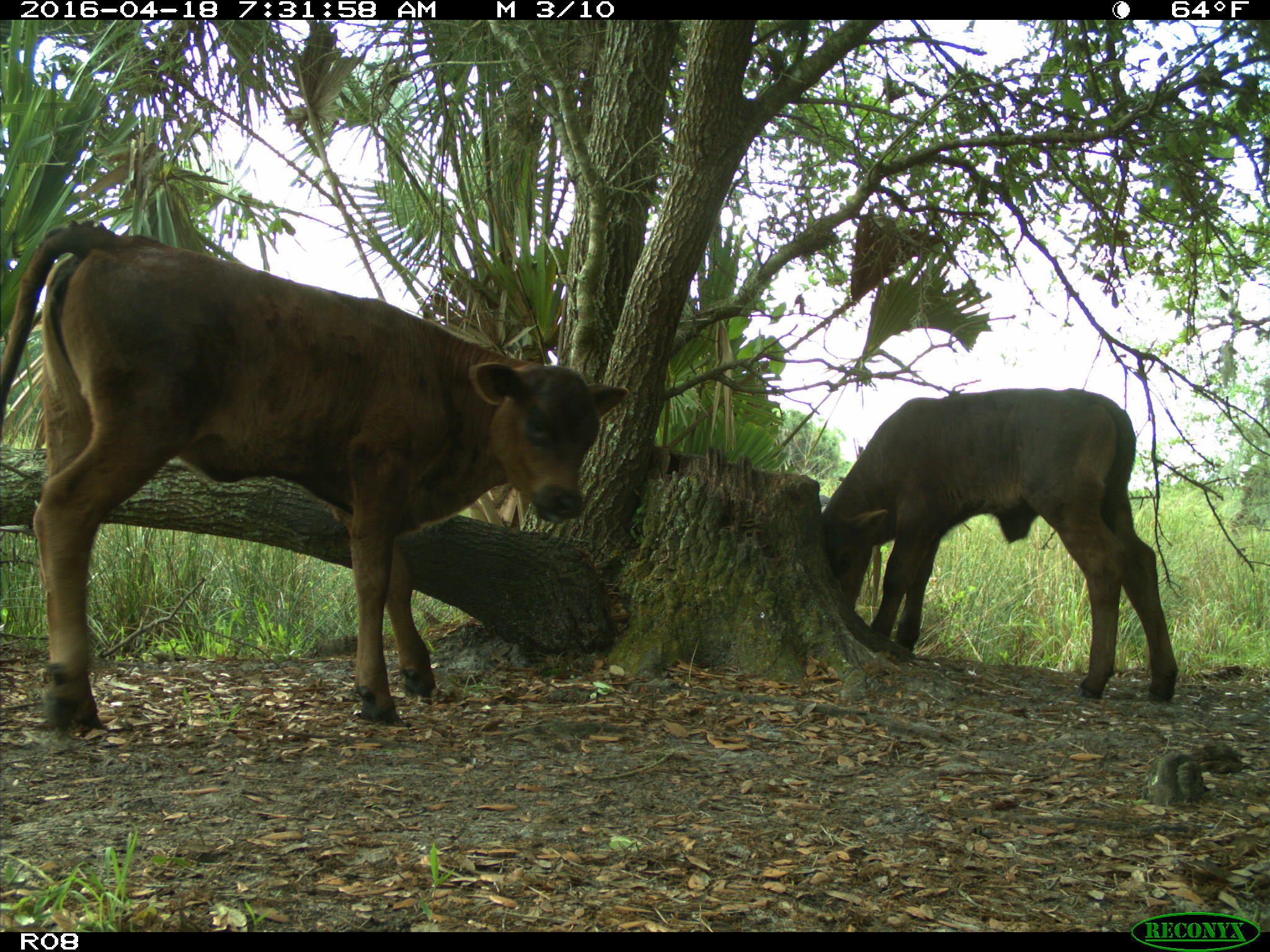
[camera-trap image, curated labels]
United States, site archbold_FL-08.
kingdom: Animalia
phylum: Chordata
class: Mammalia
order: Artiodactyla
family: Bovidae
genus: Bos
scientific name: Bos taurus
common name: domestic cow